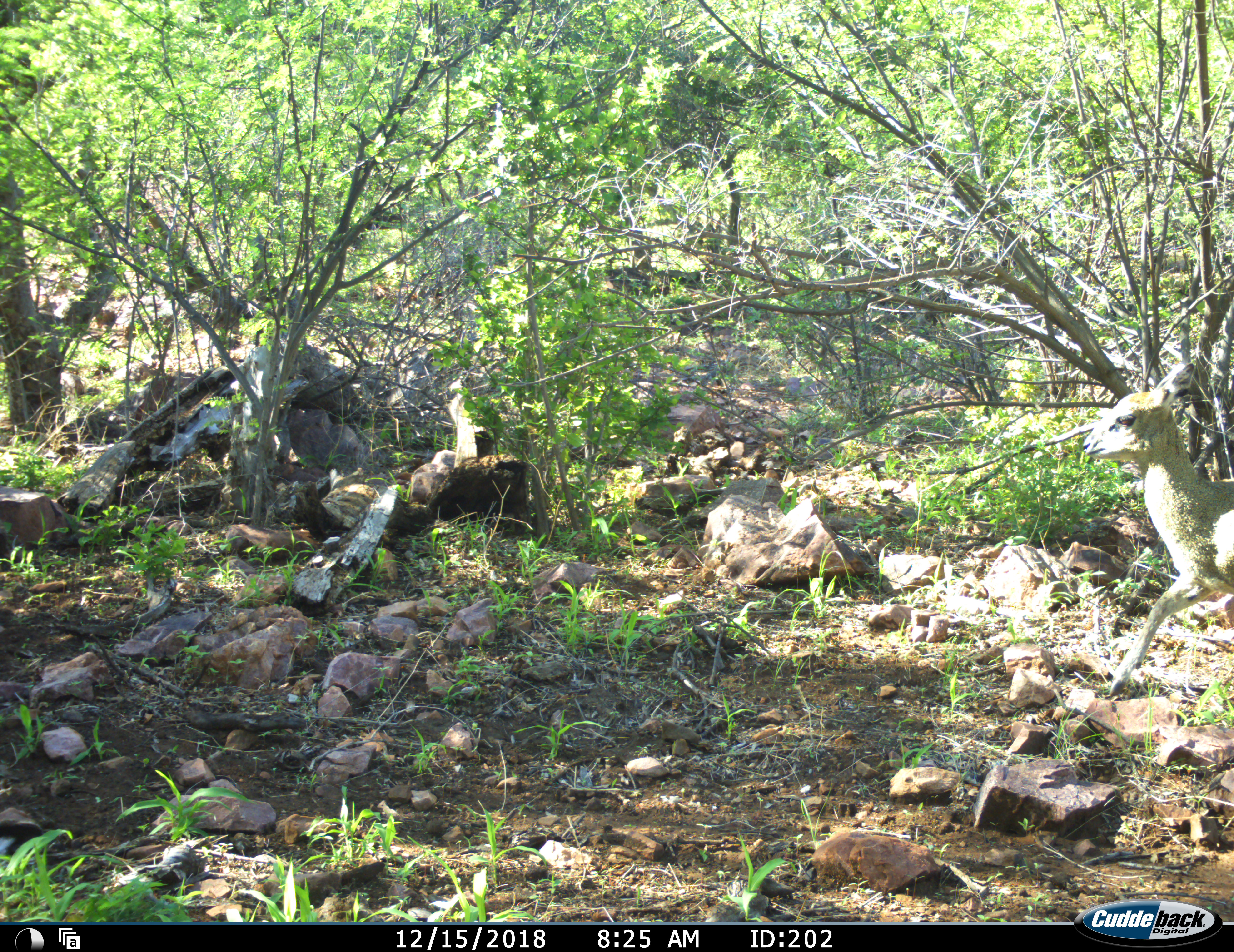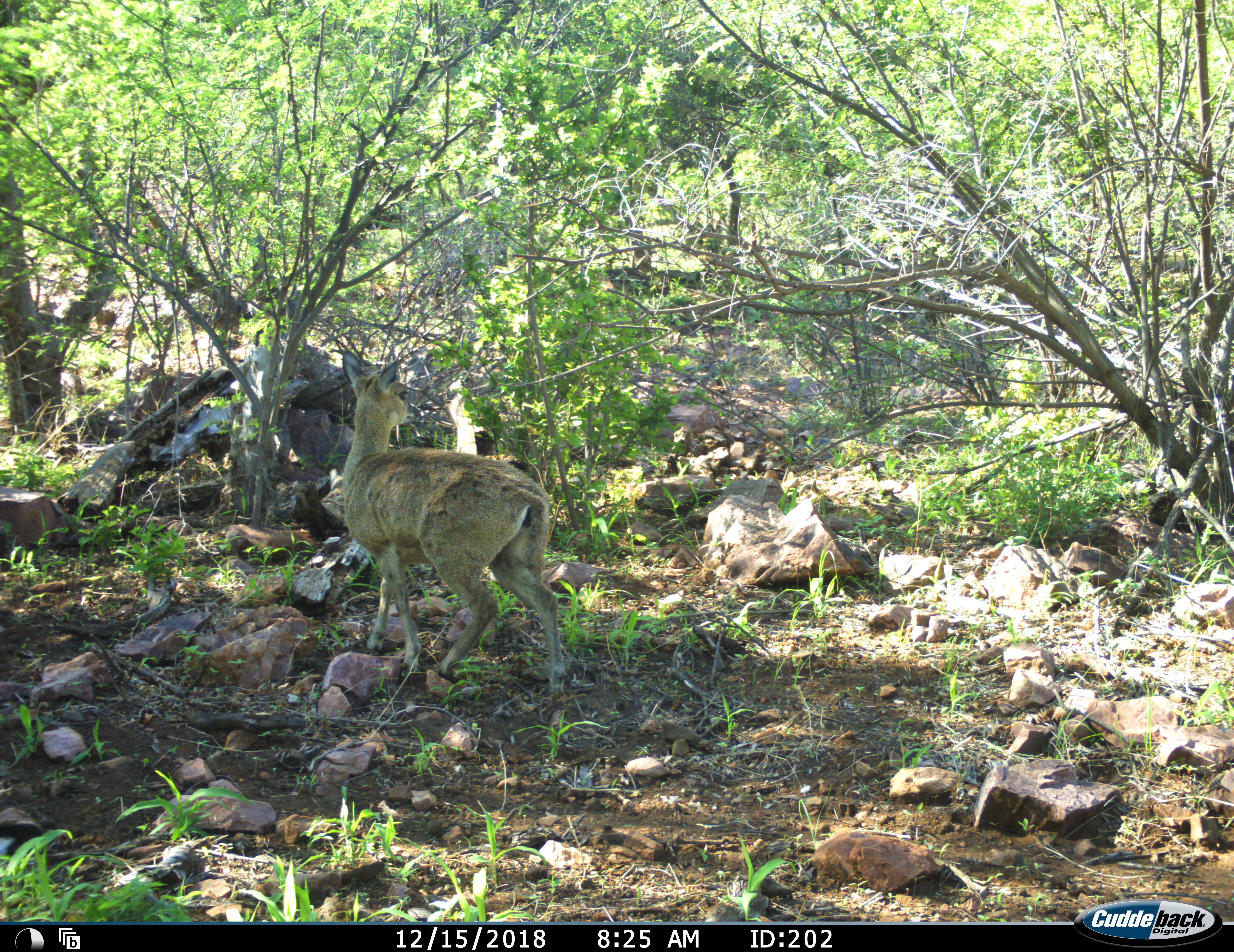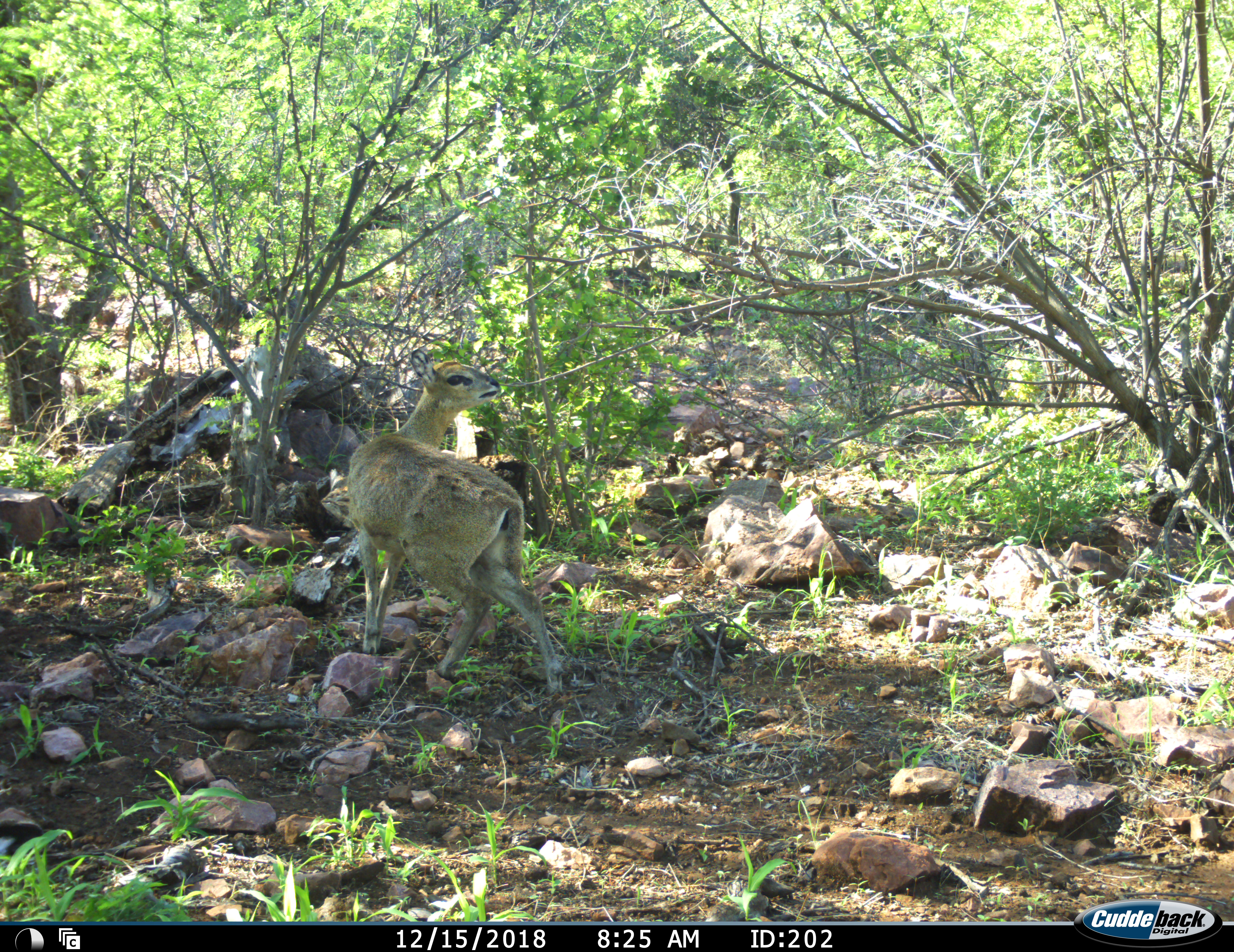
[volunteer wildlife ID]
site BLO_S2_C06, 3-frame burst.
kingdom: Animalia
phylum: Chordata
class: Mammalia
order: Artiodactyla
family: Bovidae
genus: Oreotragus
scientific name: Oreotragus oreotragus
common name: klipspringer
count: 1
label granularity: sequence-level